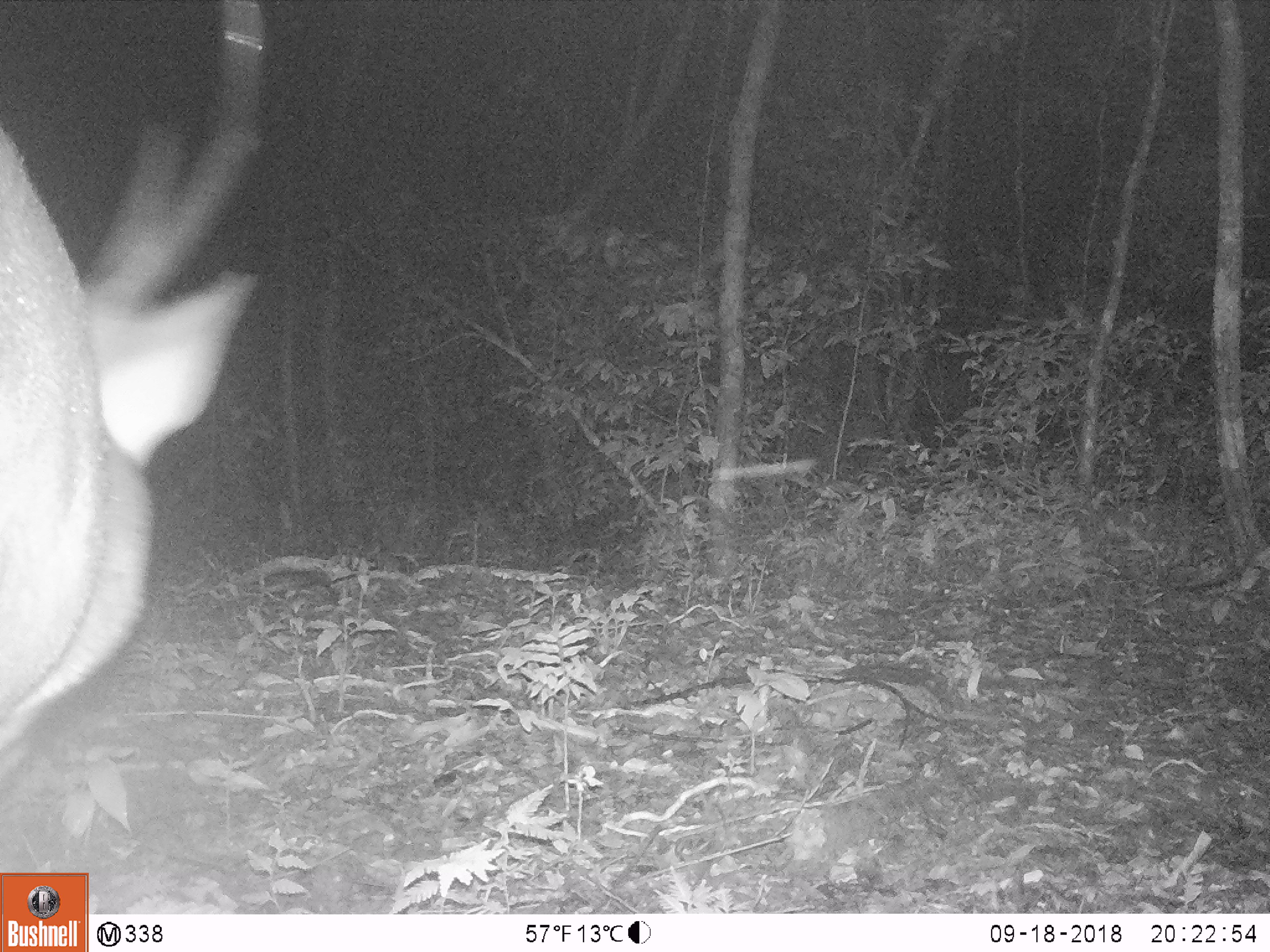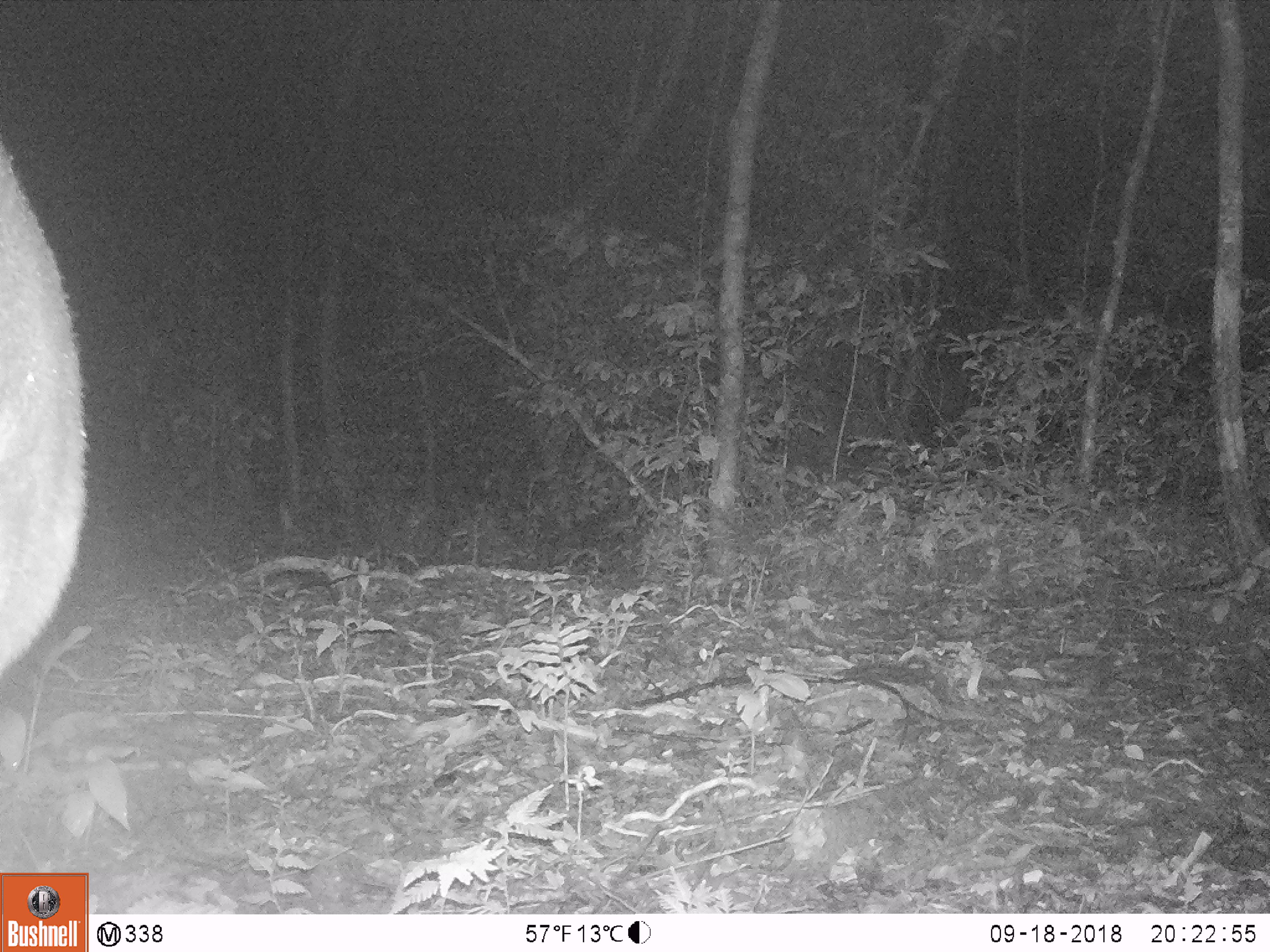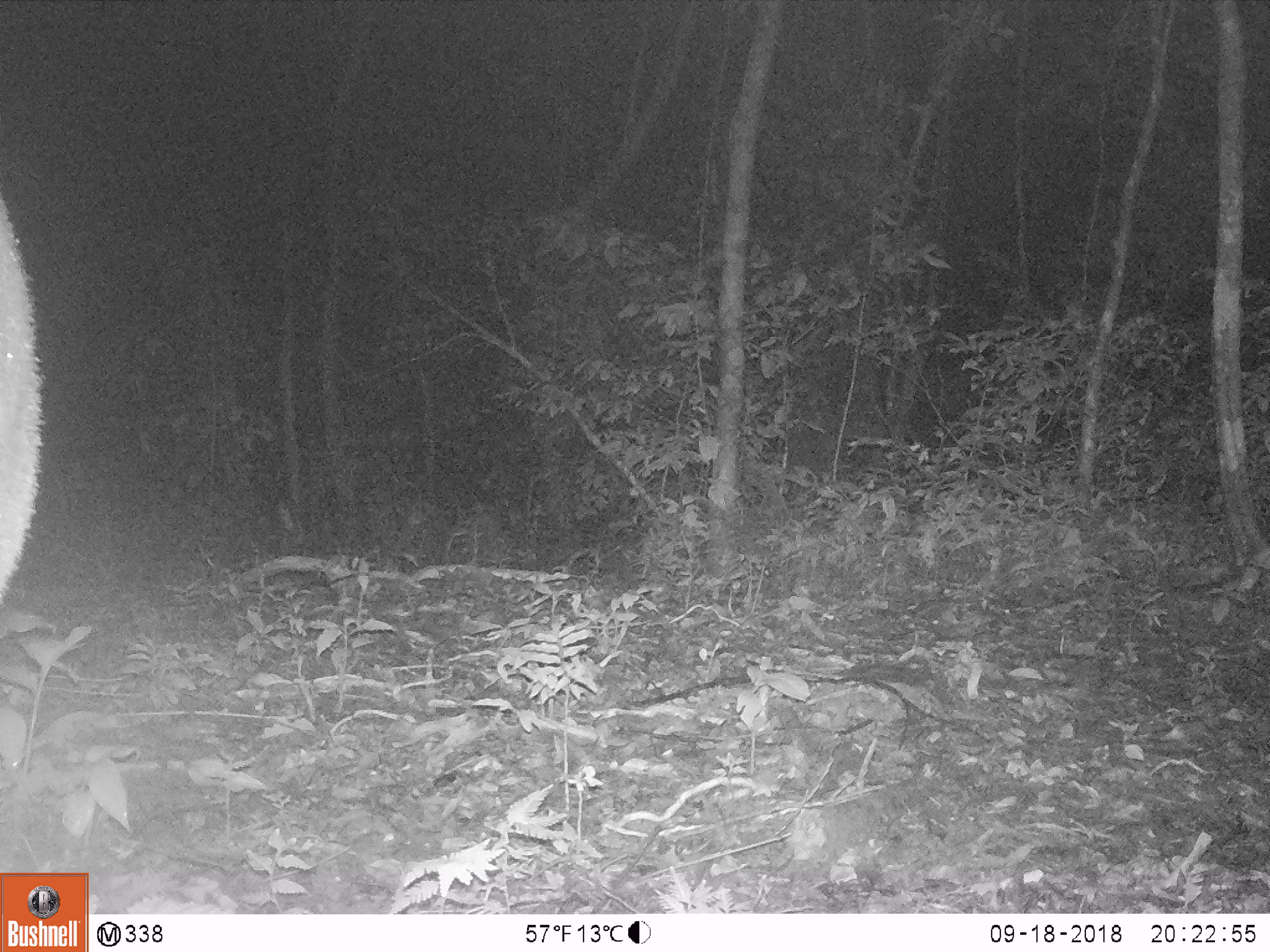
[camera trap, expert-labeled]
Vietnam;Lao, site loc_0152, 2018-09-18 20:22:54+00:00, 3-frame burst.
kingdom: Animalia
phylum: Chordata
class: Mammalia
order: Artiodactyla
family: Cervidae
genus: Muntiacus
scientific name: Muntiacus vuquangensis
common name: large-antlered muntjac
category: large antlered muntjac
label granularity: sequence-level